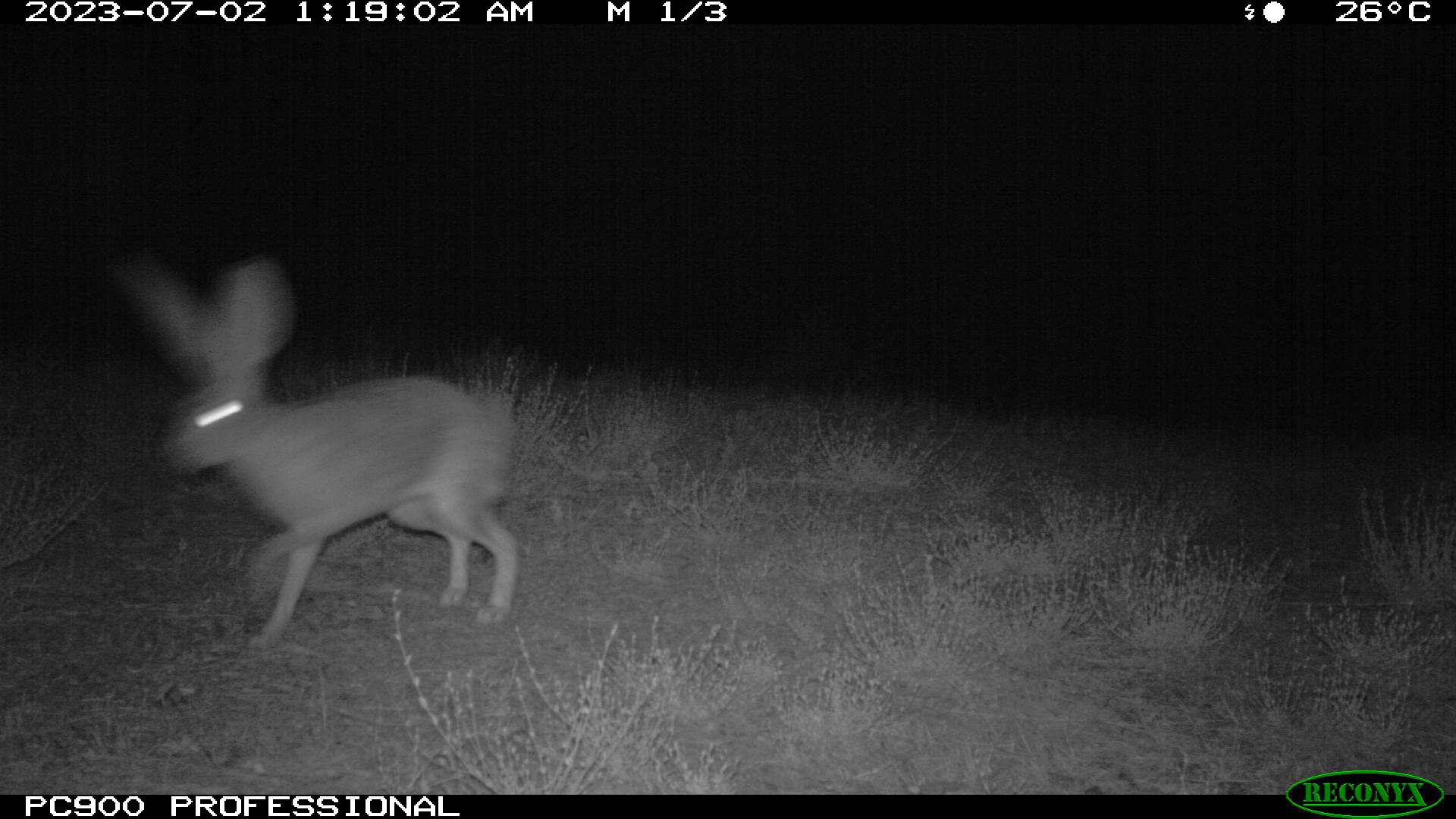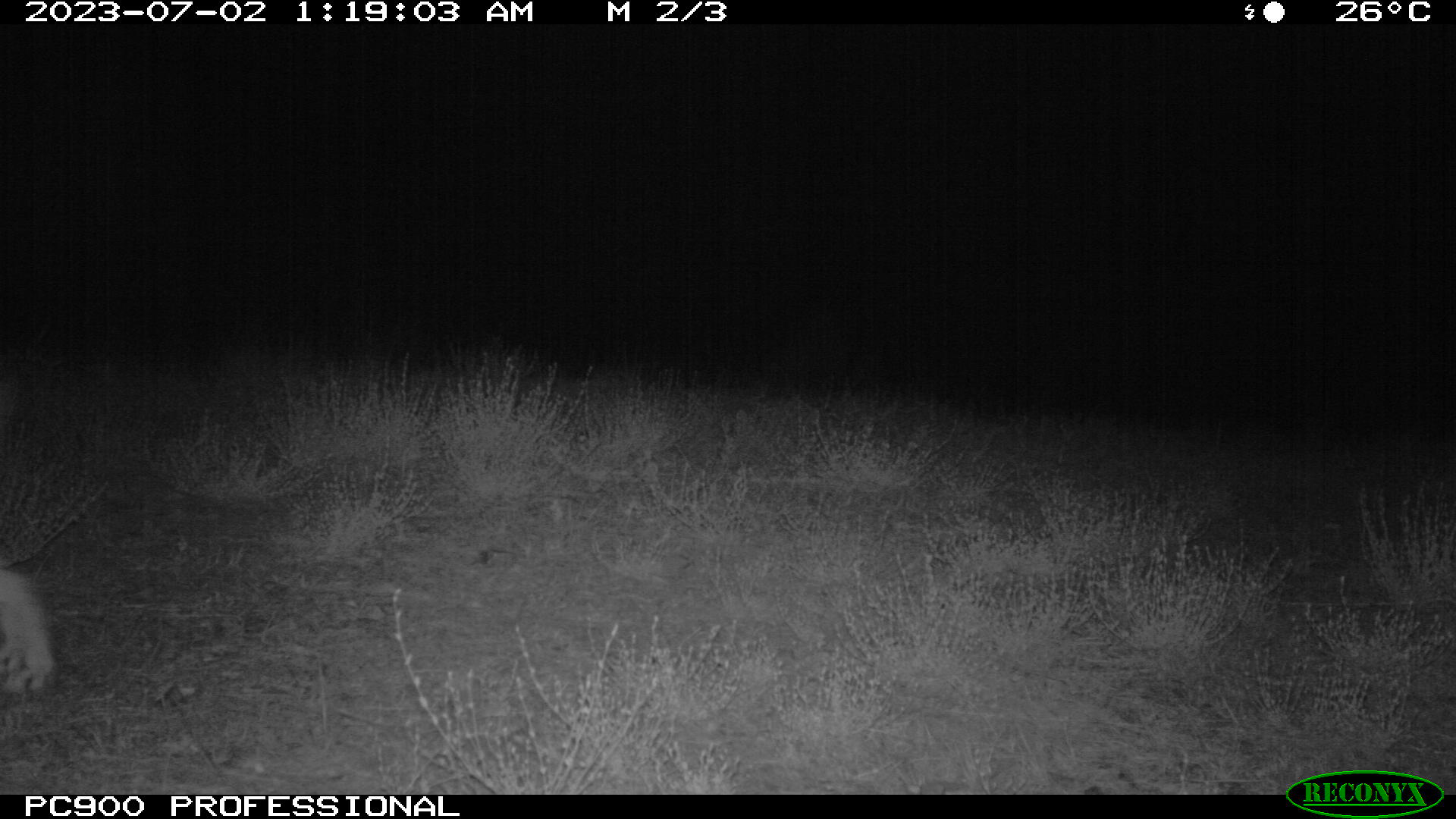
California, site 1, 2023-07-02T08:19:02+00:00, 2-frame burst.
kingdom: Animalia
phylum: Chordata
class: Mammalia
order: Lagomorpha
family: Leporidae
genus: Lepus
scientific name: Lepus californicus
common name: black-tailed jackrabbit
Black-tailed jackrabbit (Lepus californicus).